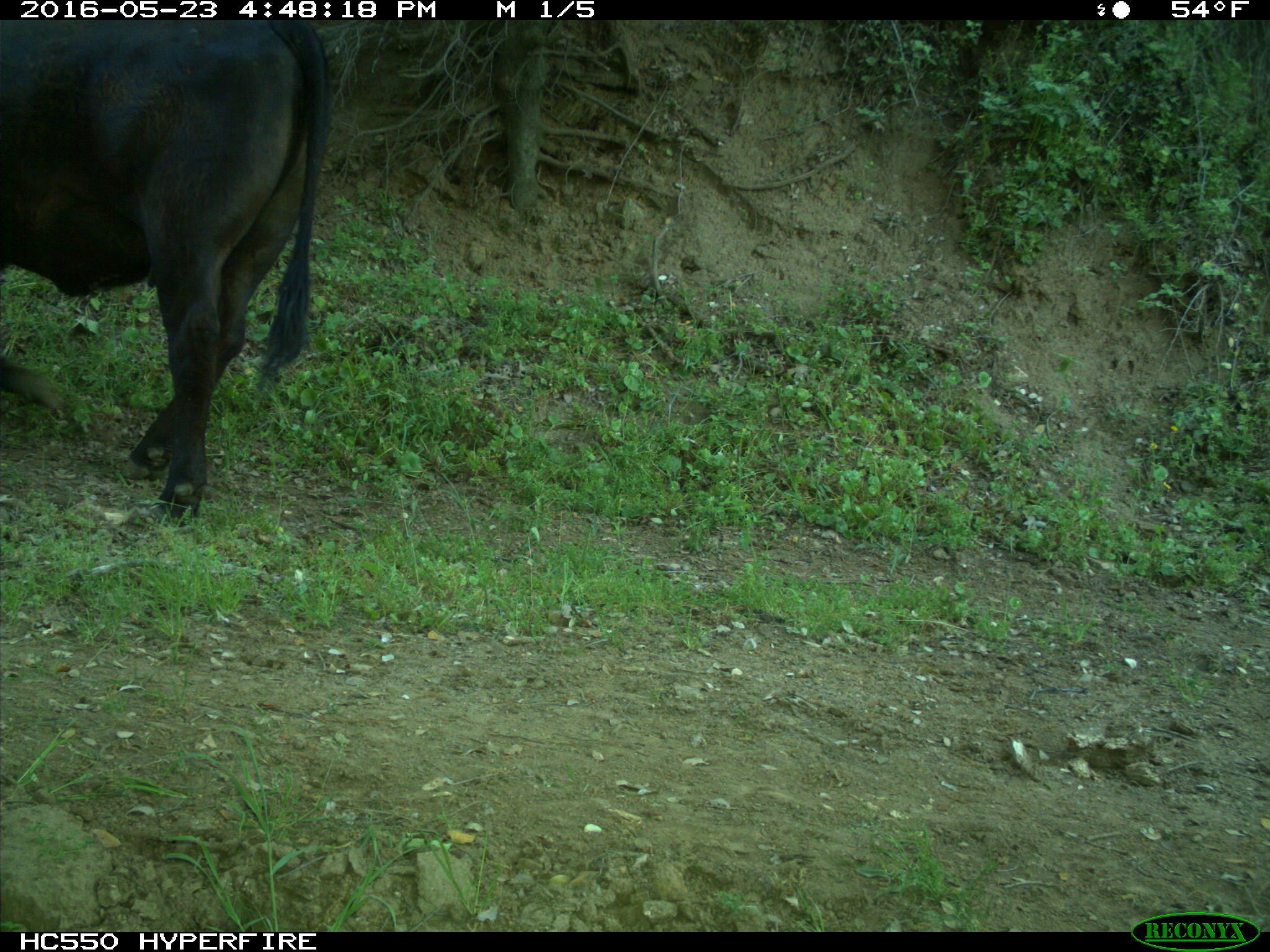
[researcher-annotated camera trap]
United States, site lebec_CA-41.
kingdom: Animalia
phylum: Chordata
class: Mammalia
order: Artiodactyla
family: Bovidae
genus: Bos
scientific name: Bos taurus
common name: domestic cow